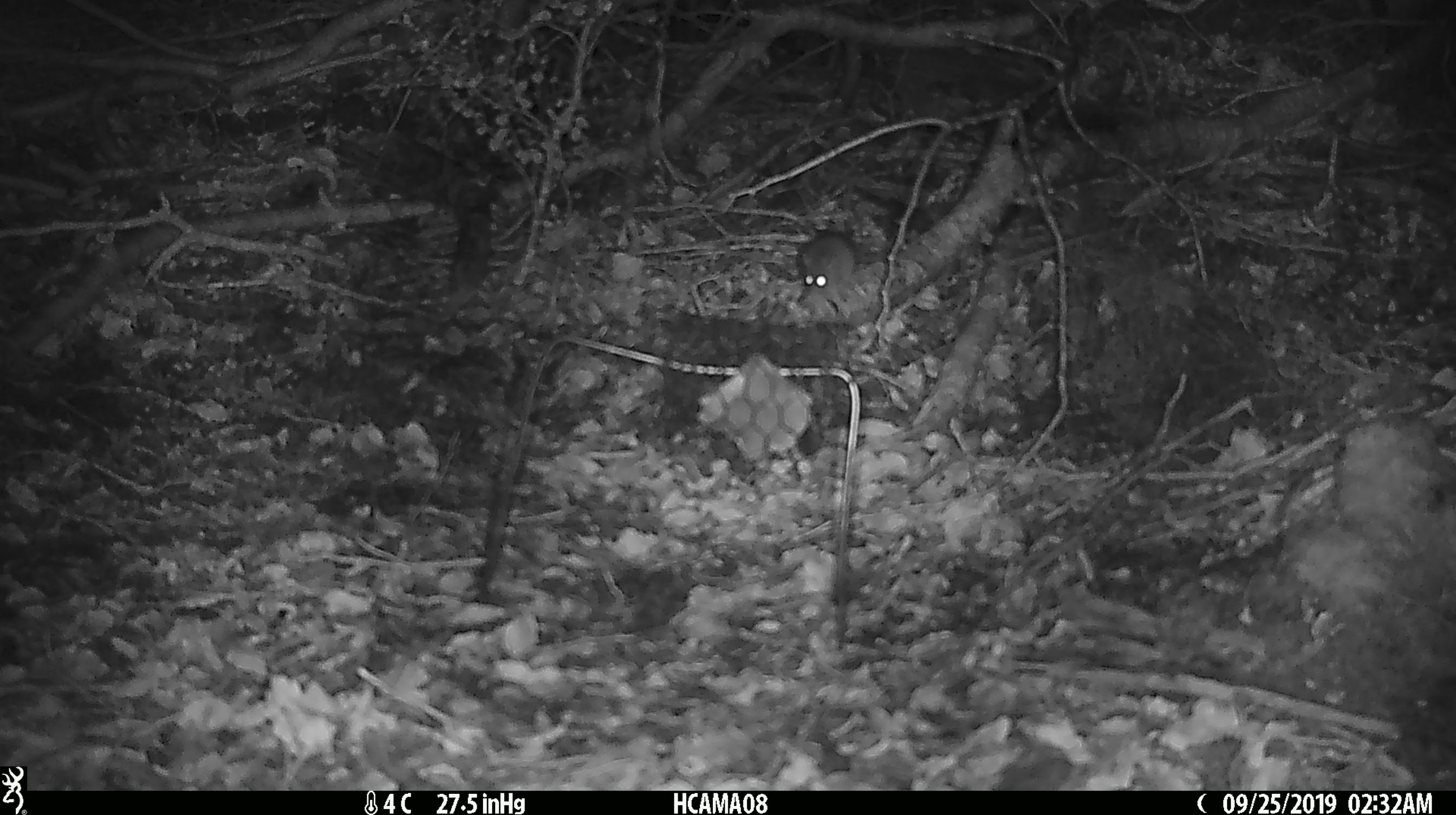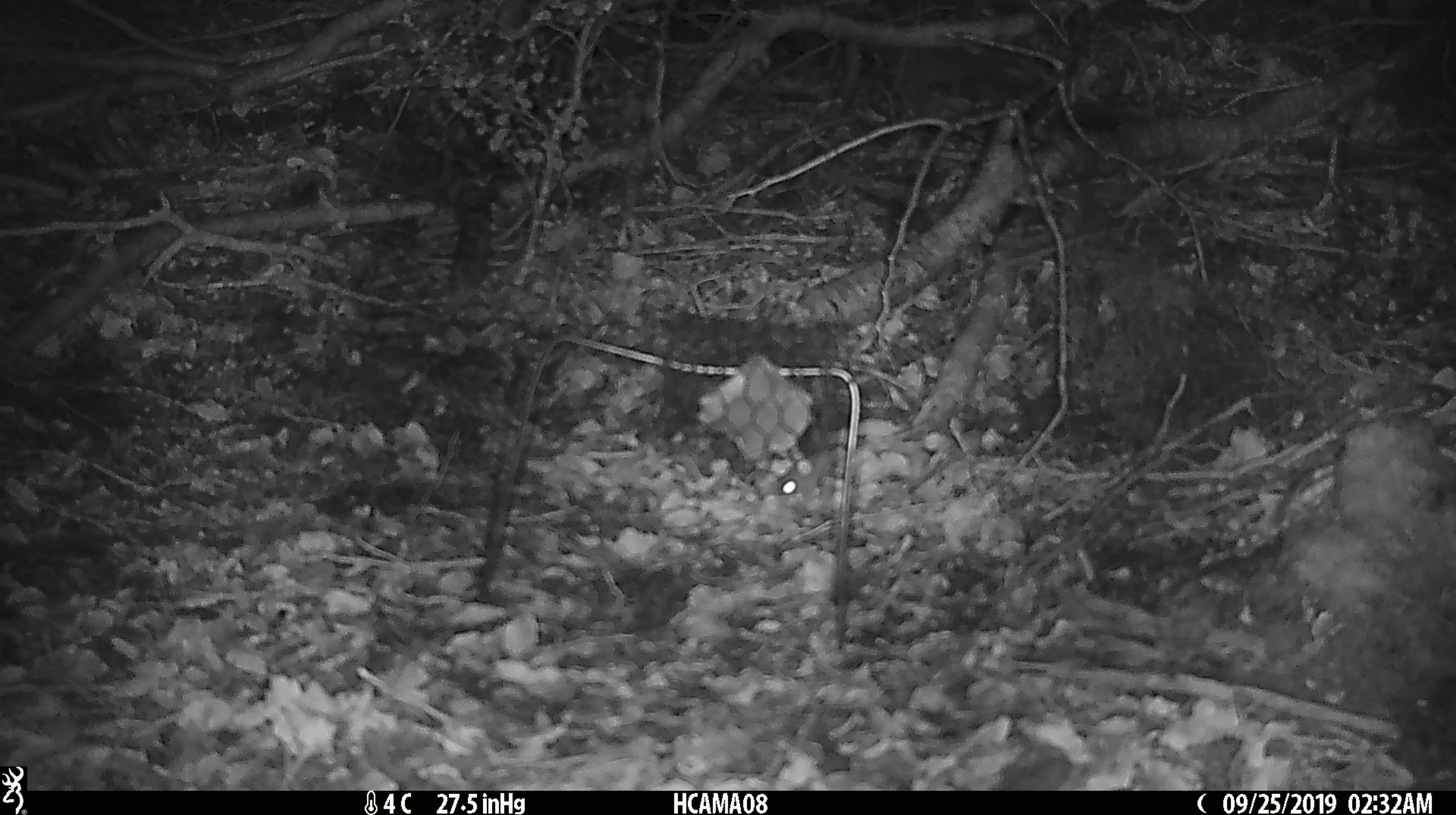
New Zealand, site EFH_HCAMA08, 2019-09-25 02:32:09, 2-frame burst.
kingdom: Animalia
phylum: Chordata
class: Mammalia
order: Rodentia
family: Muridae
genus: Mus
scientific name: Mus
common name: mouse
Mouse (Mus).